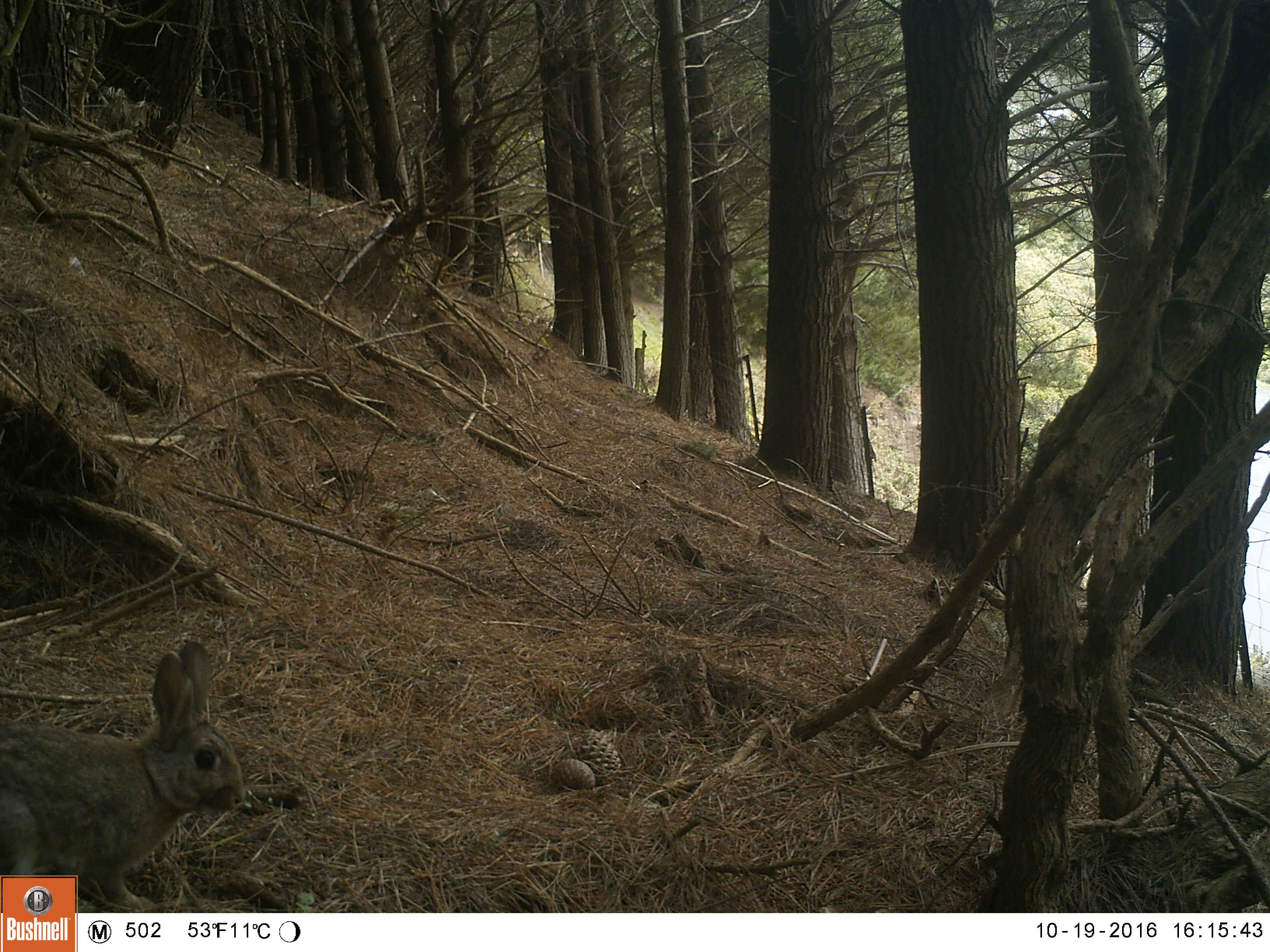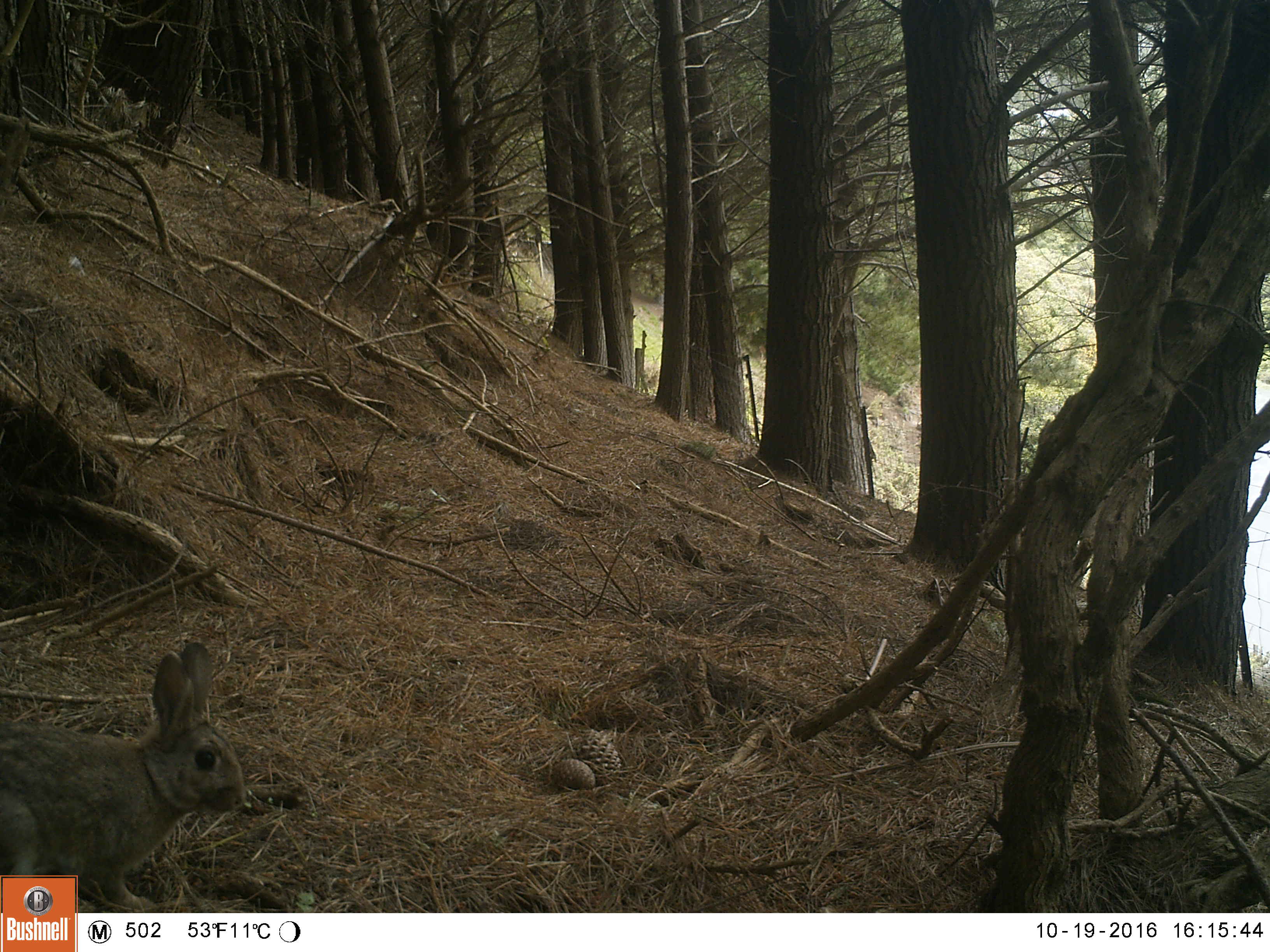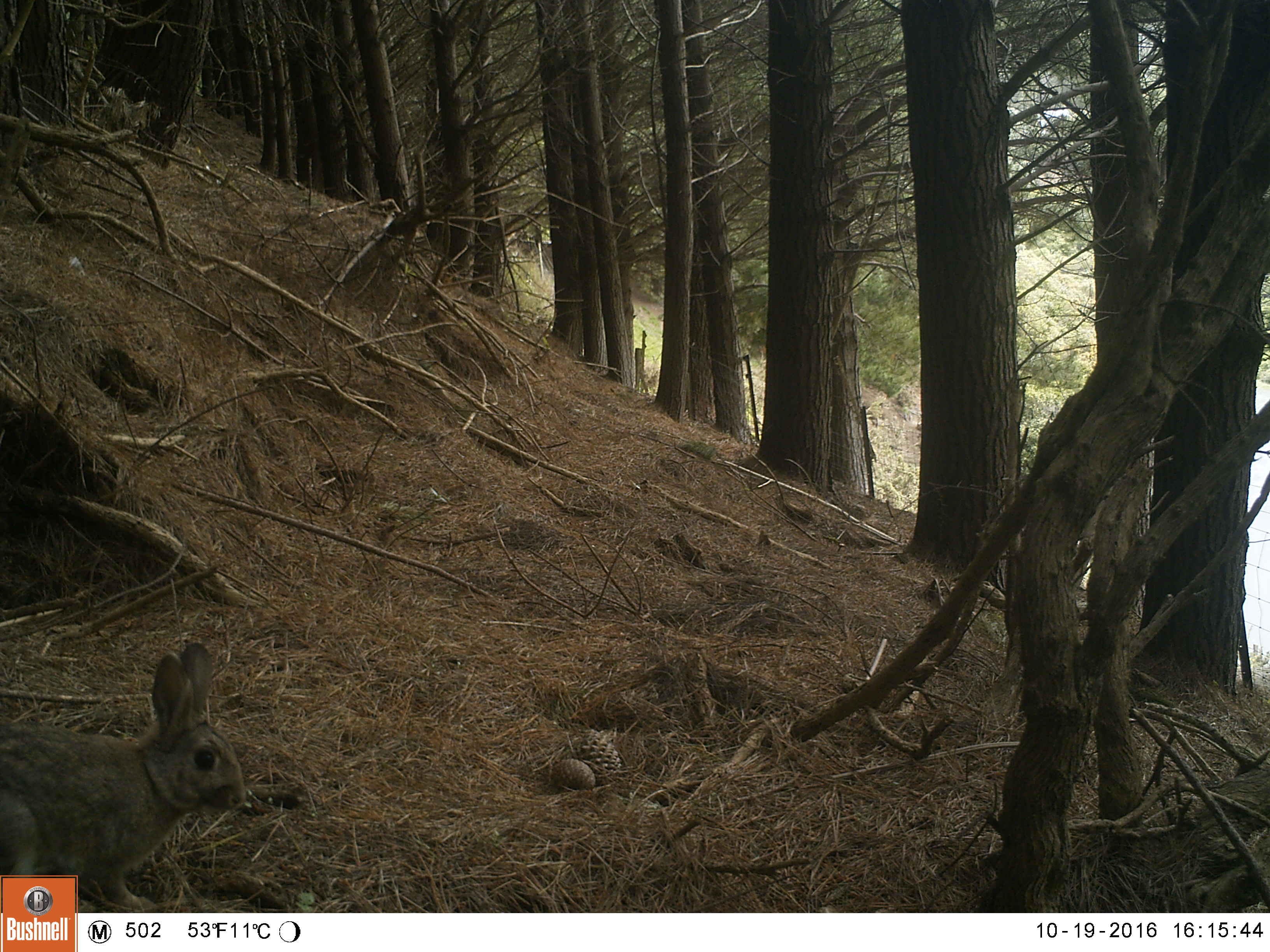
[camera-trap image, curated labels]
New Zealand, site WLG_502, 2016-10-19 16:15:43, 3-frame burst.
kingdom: Animalia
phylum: Chordata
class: Mammalia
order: Lagomorpha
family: Leporidae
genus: Oryctolagus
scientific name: Oryctolagus cuniculus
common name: european rabbit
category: rabbit